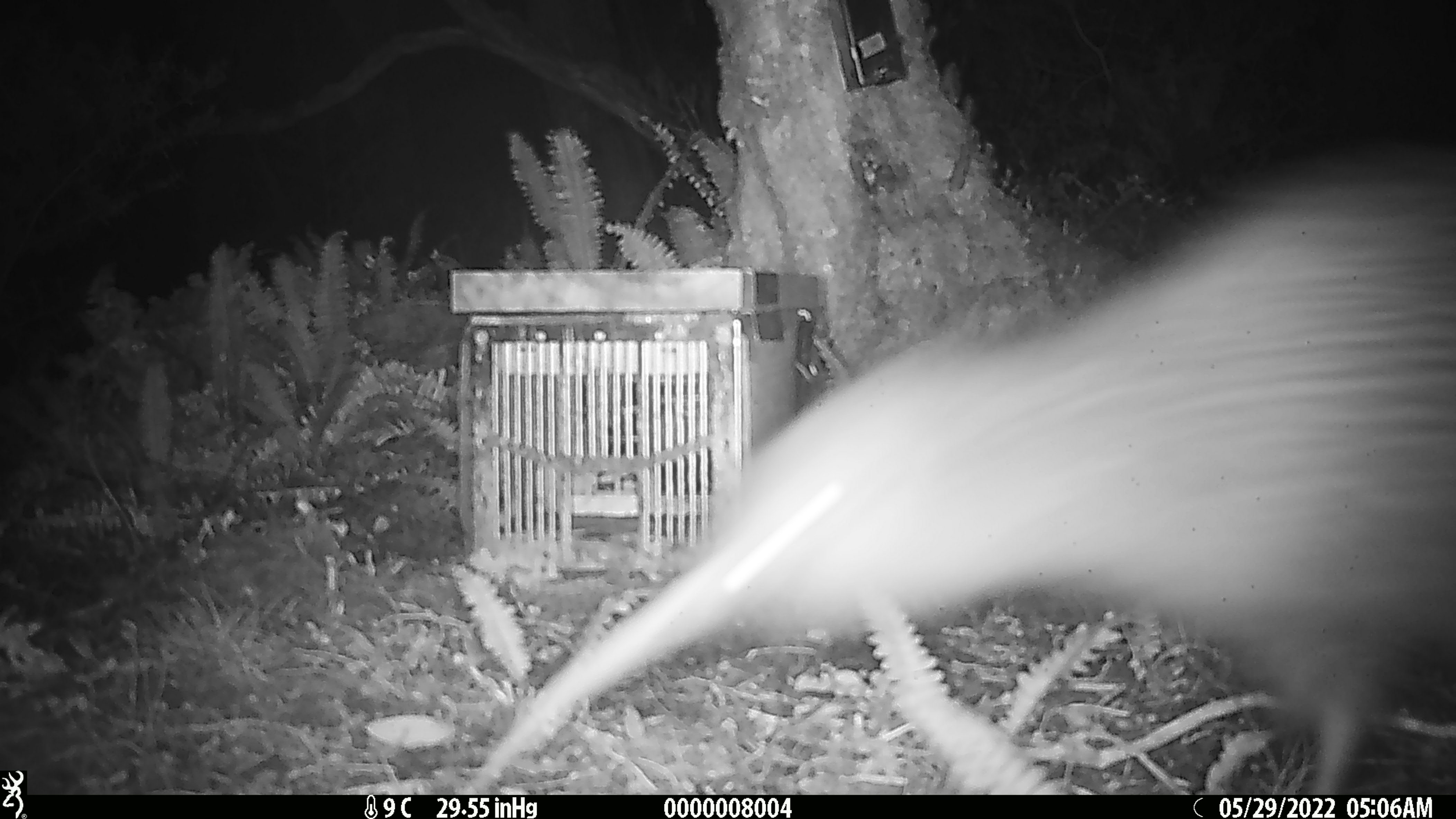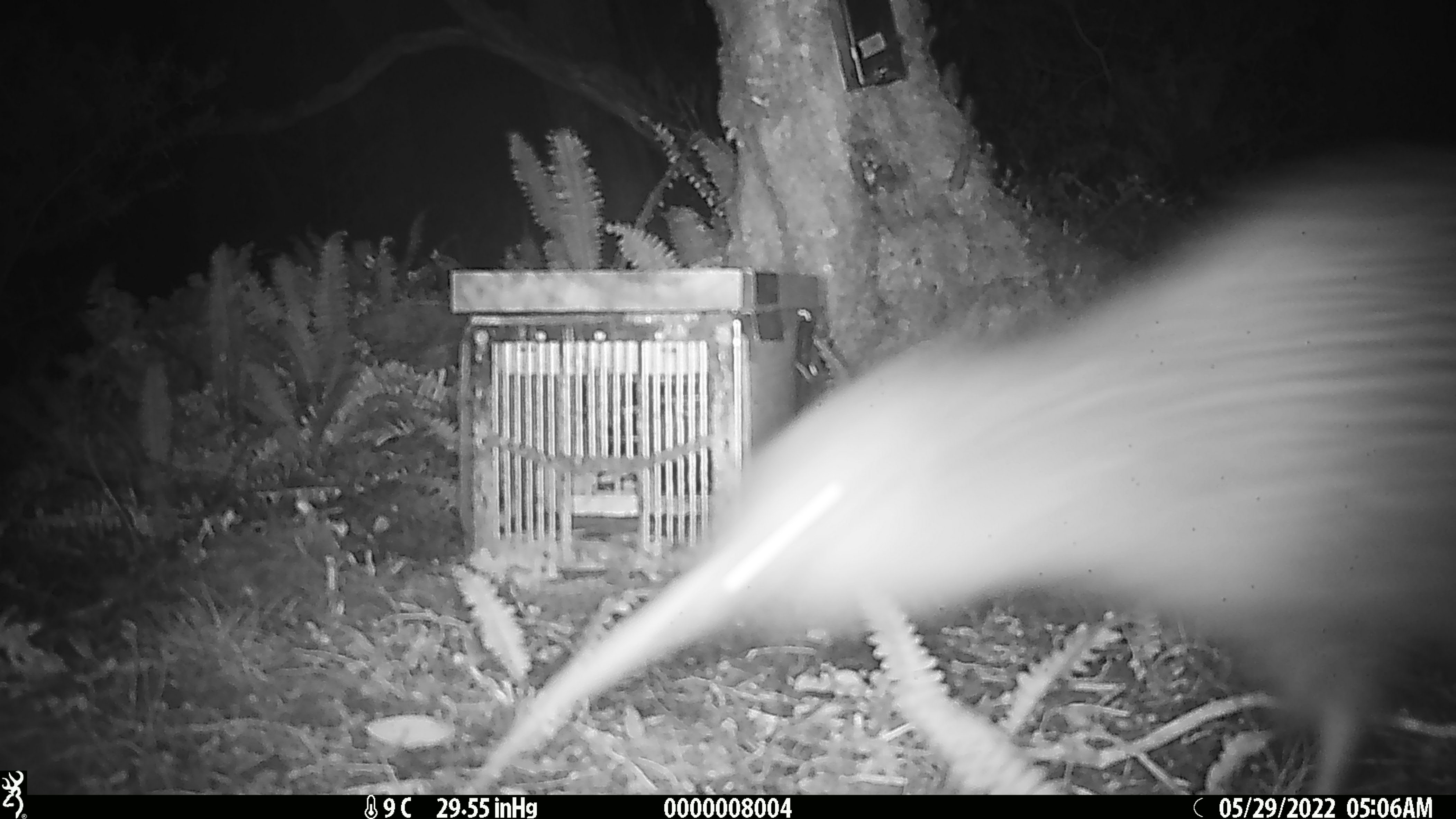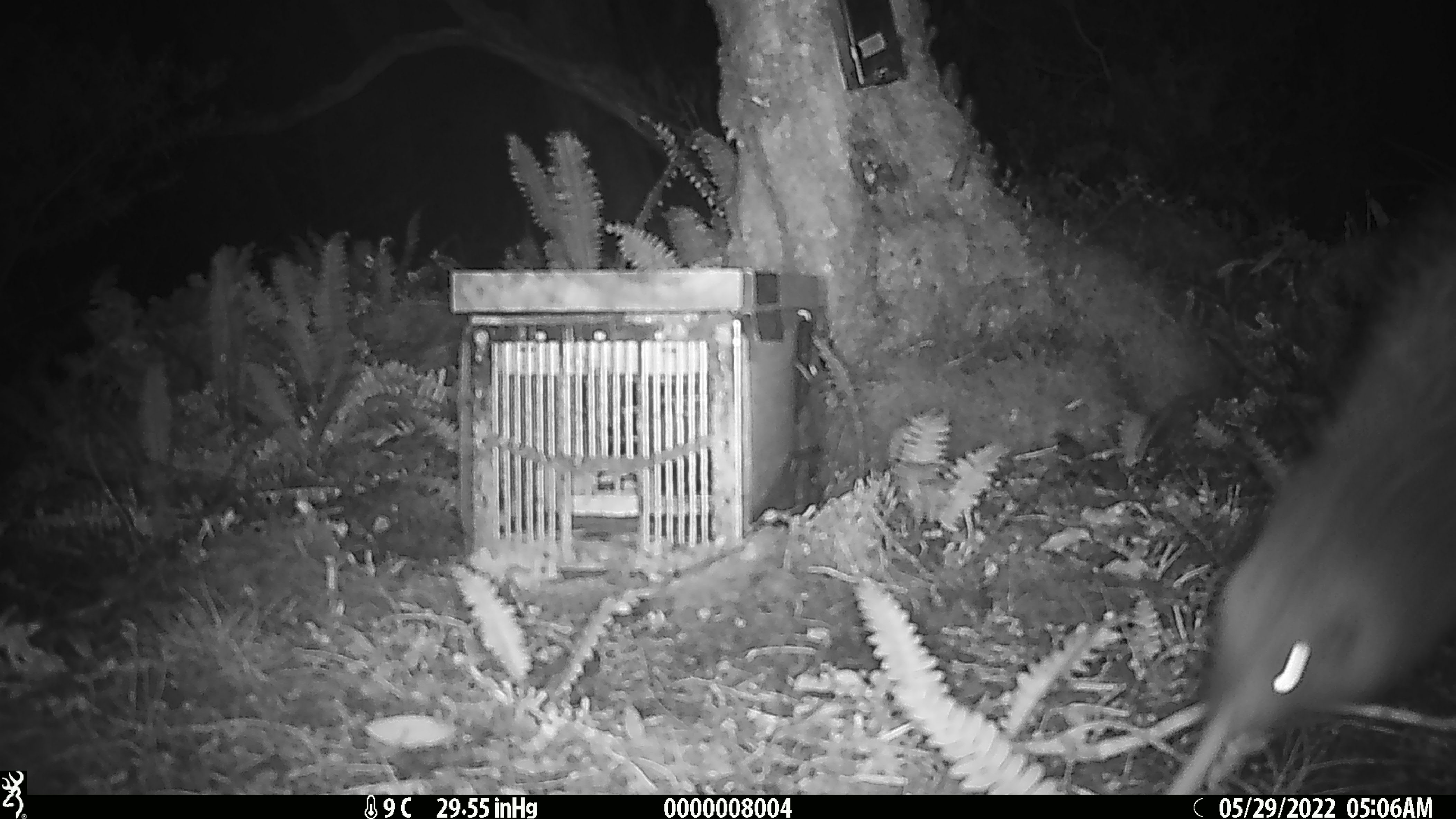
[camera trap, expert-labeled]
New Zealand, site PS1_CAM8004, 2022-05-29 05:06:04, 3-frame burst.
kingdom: Animalia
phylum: Chordata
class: Aves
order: Apterygiformes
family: Apterygidae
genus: Apteryx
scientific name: Apteryx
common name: kiwi